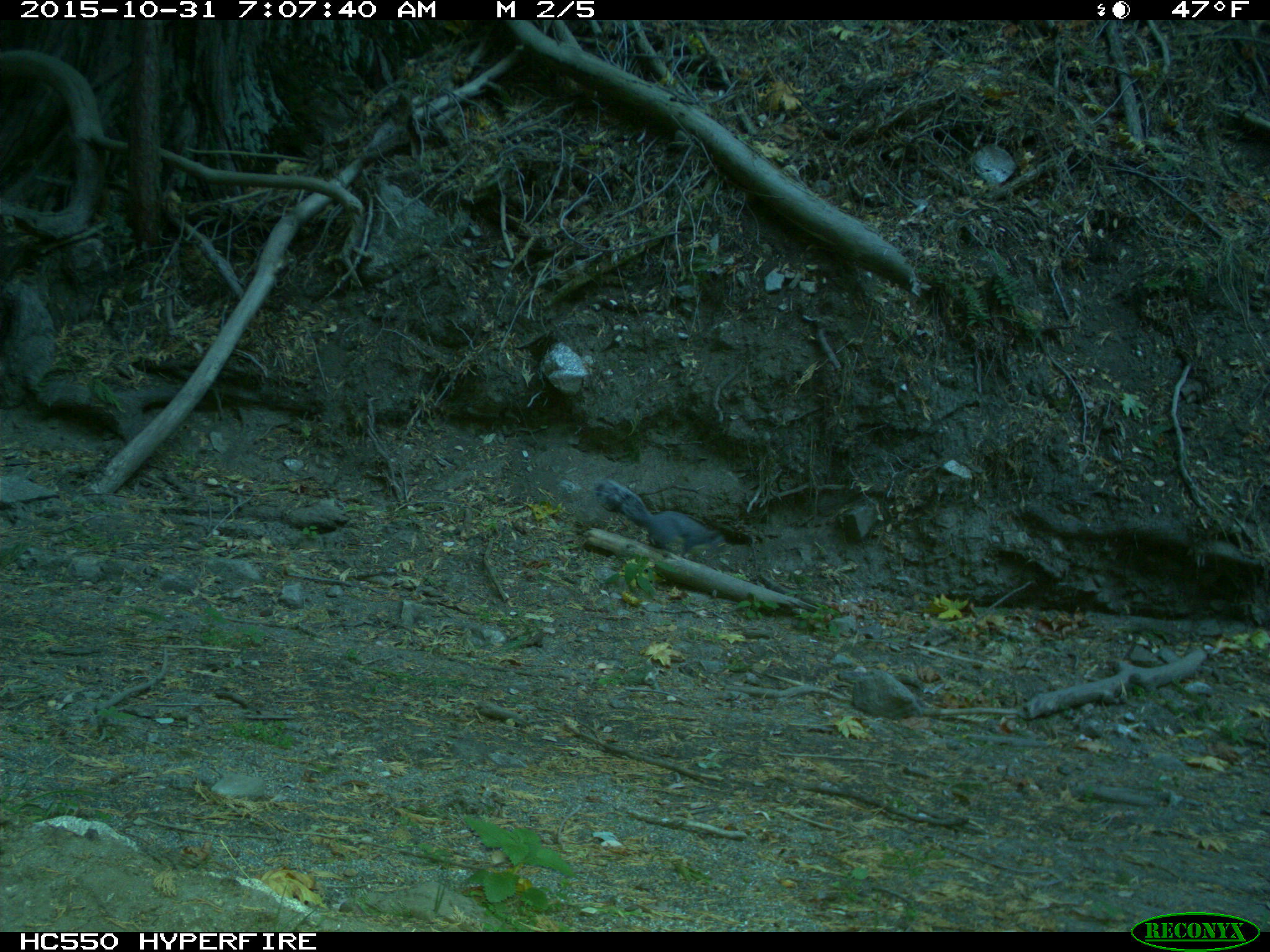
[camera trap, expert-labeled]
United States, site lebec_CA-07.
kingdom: Animalia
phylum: Chordata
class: Mammalia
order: Rodentia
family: Sciuridae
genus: Sciurus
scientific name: Sciurus carolinensis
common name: eastern gray squirrel